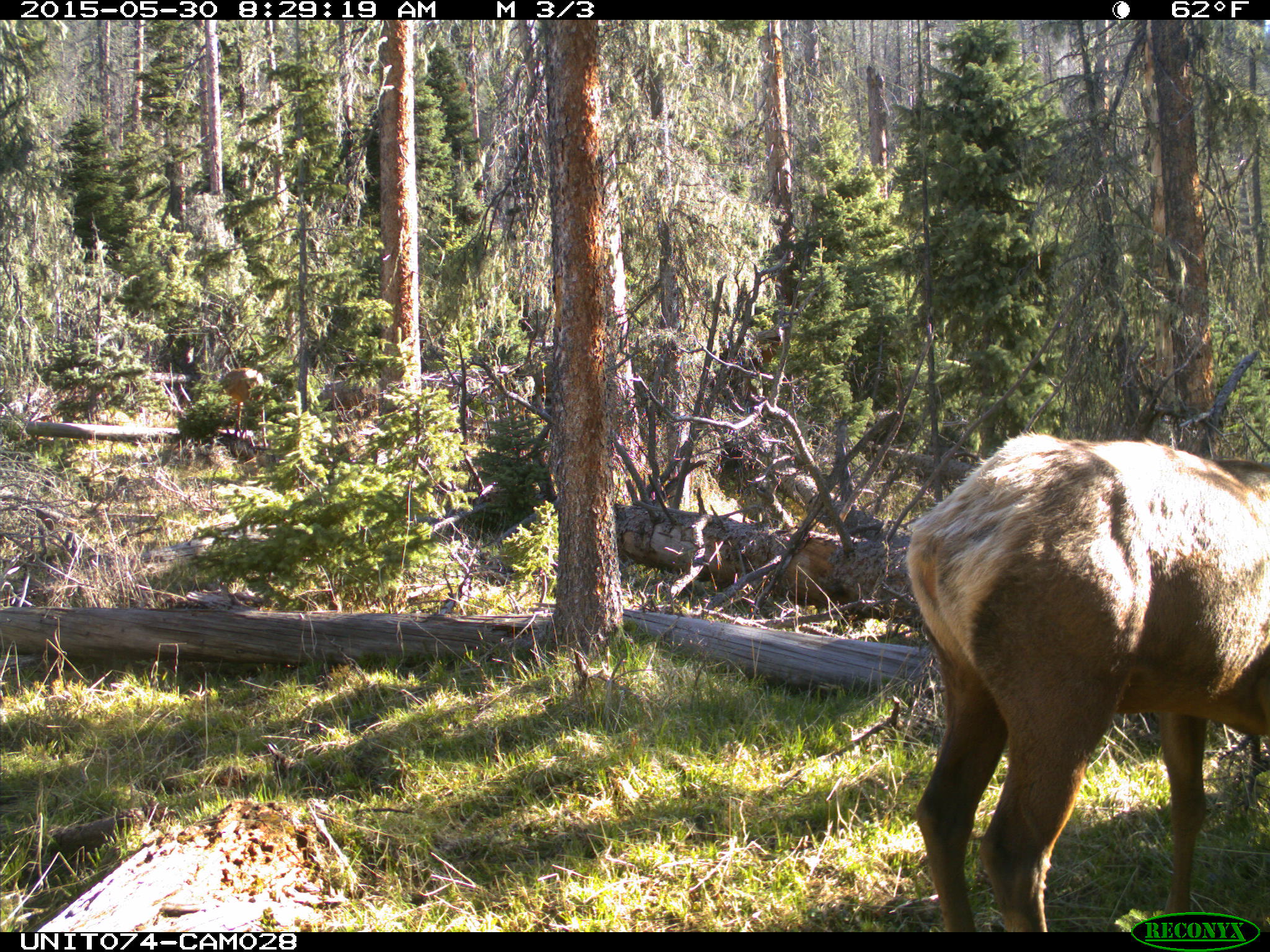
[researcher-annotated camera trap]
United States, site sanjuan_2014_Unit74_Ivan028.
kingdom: Animalia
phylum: Chordata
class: Mammalia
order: Artiodactyla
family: Cervidae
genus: Cervus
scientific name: Cervus elaphus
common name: red deer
Cervus elaphus (red deer).